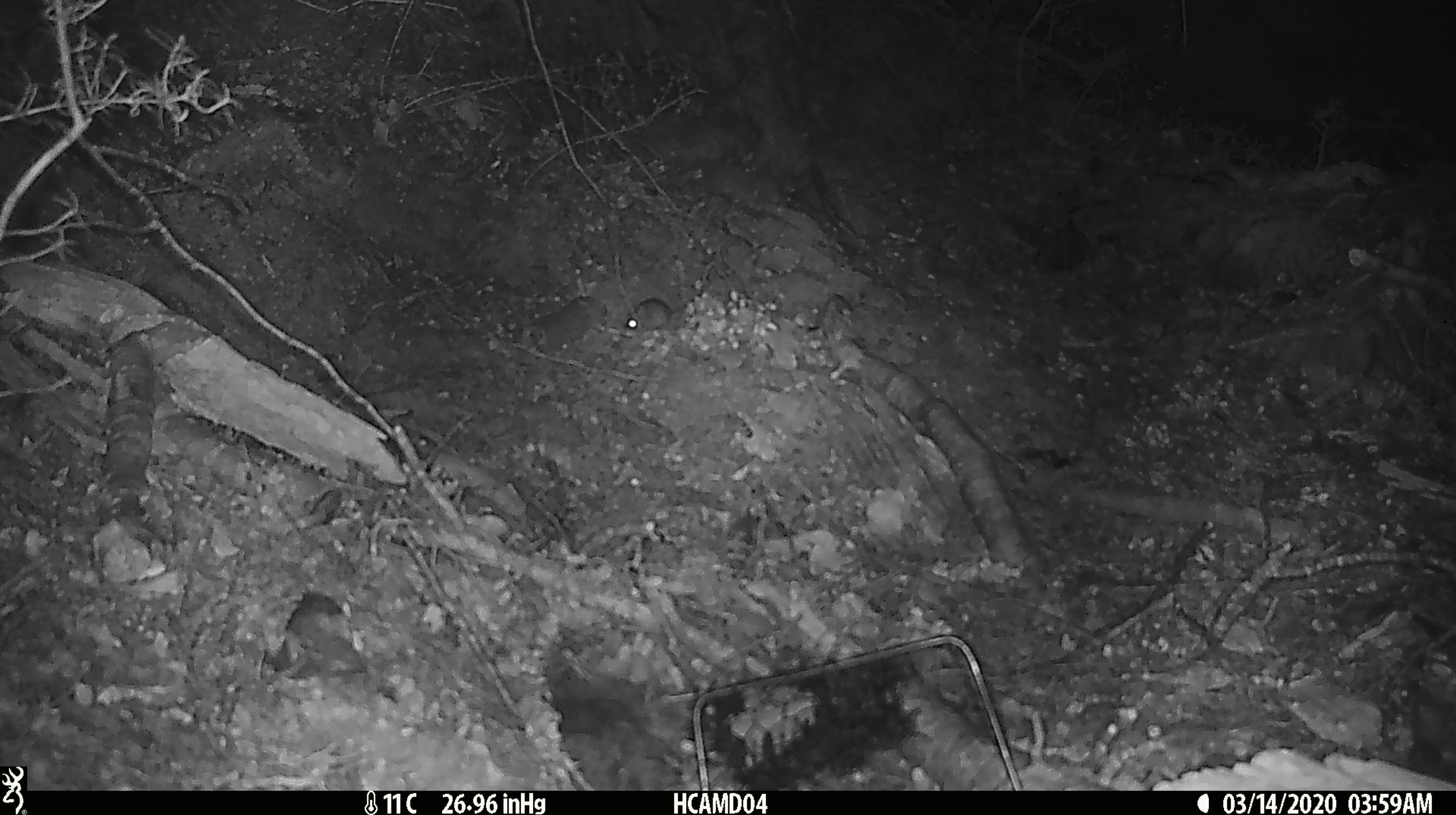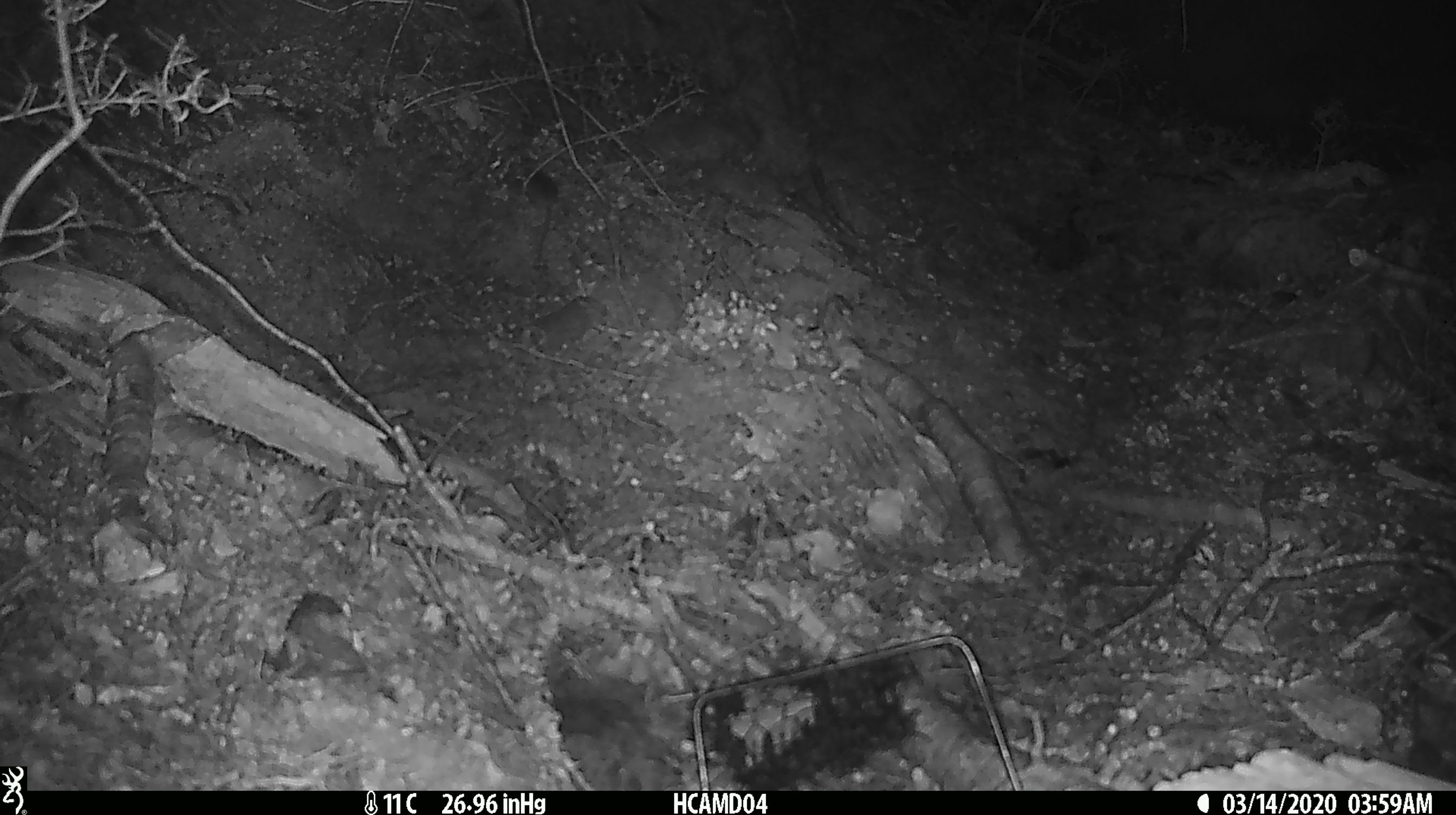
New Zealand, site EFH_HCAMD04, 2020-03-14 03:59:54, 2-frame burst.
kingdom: Animalia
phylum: Chordata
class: Mammalia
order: Rodentia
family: Muridae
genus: Mus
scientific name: Mus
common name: mouse